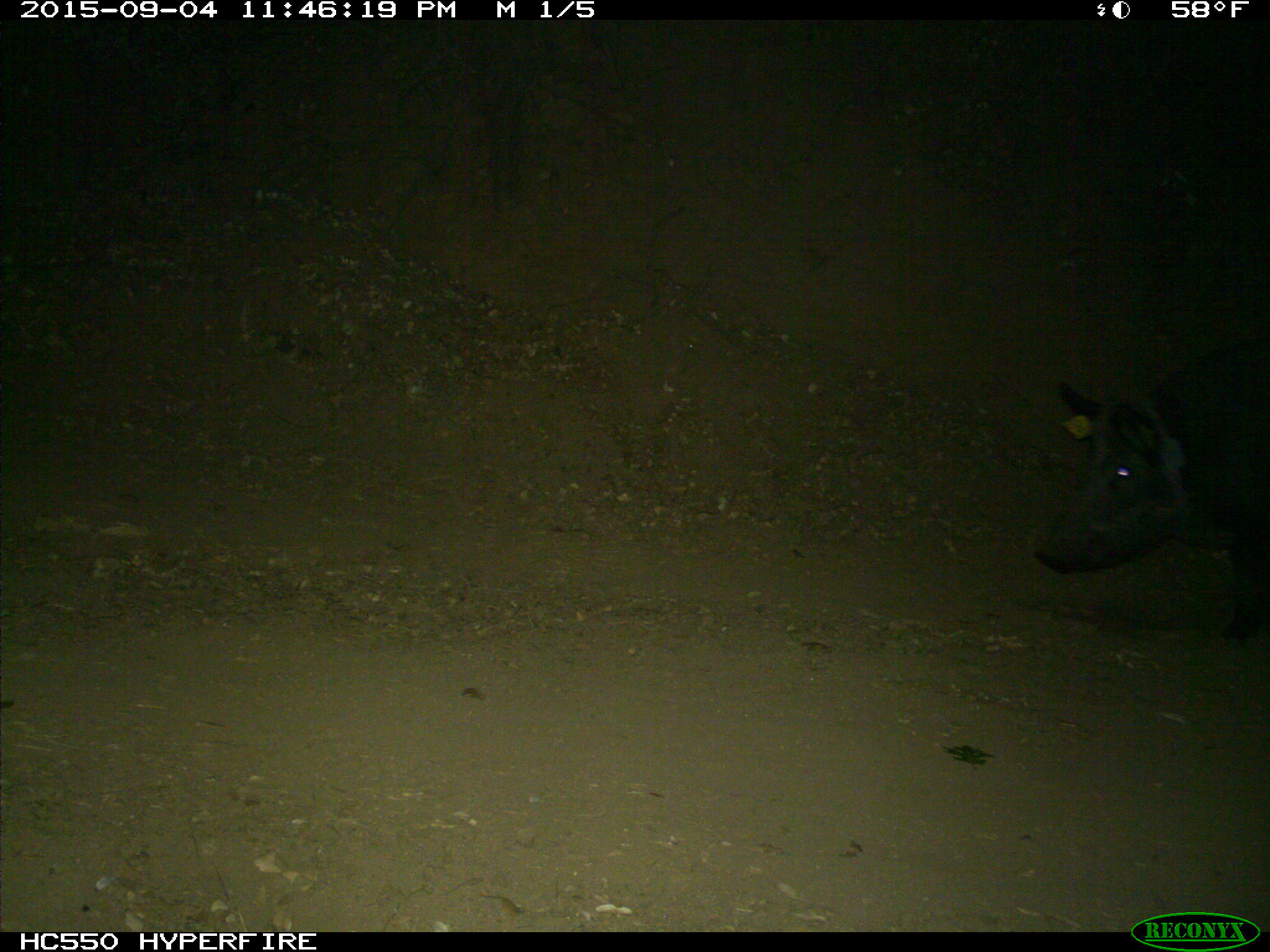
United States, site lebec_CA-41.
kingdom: Animalia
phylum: Chordata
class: Mammalia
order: Artiodactyla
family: Suidae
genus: Sus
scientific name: Sus scrofa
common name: wild boar